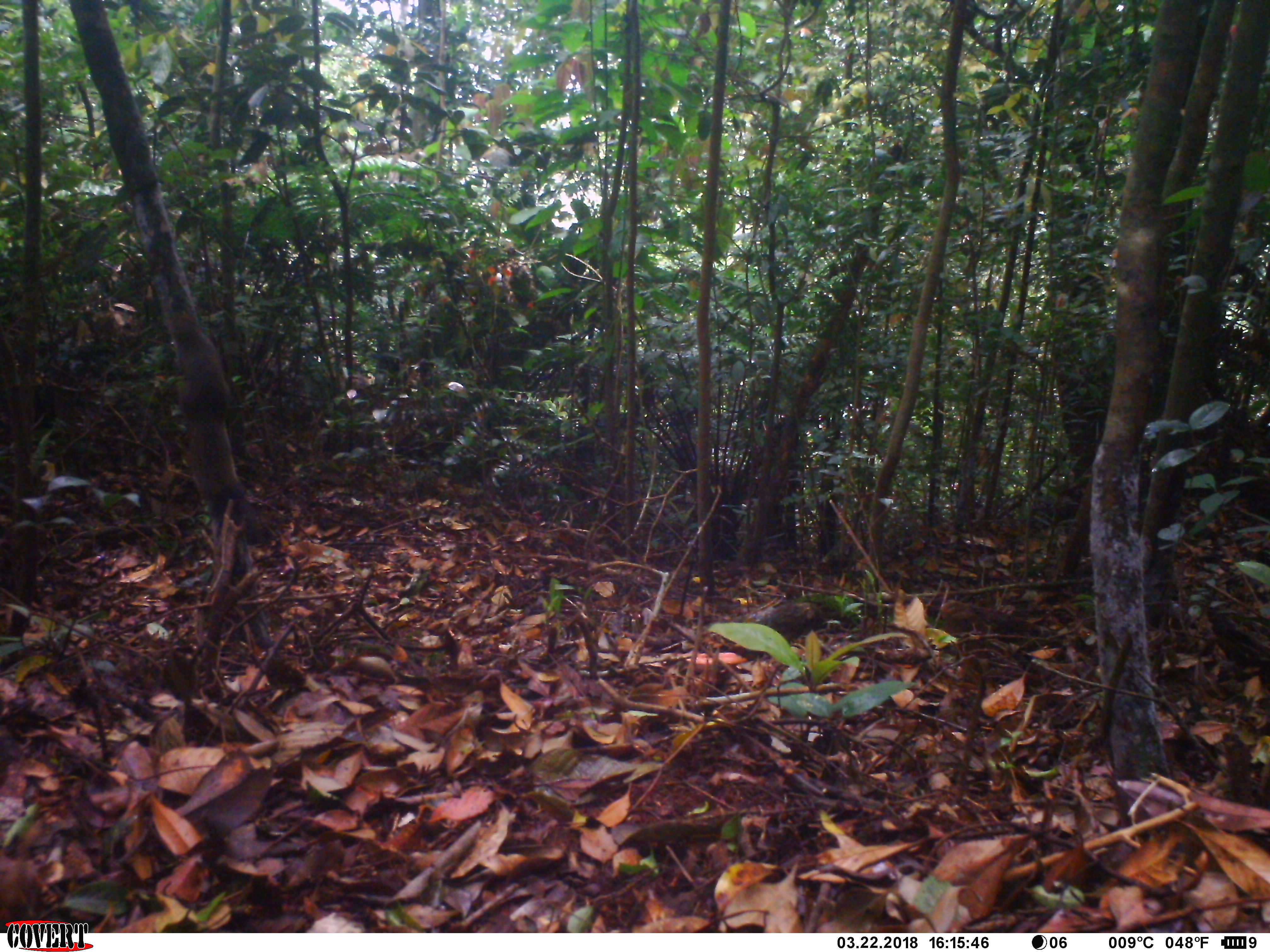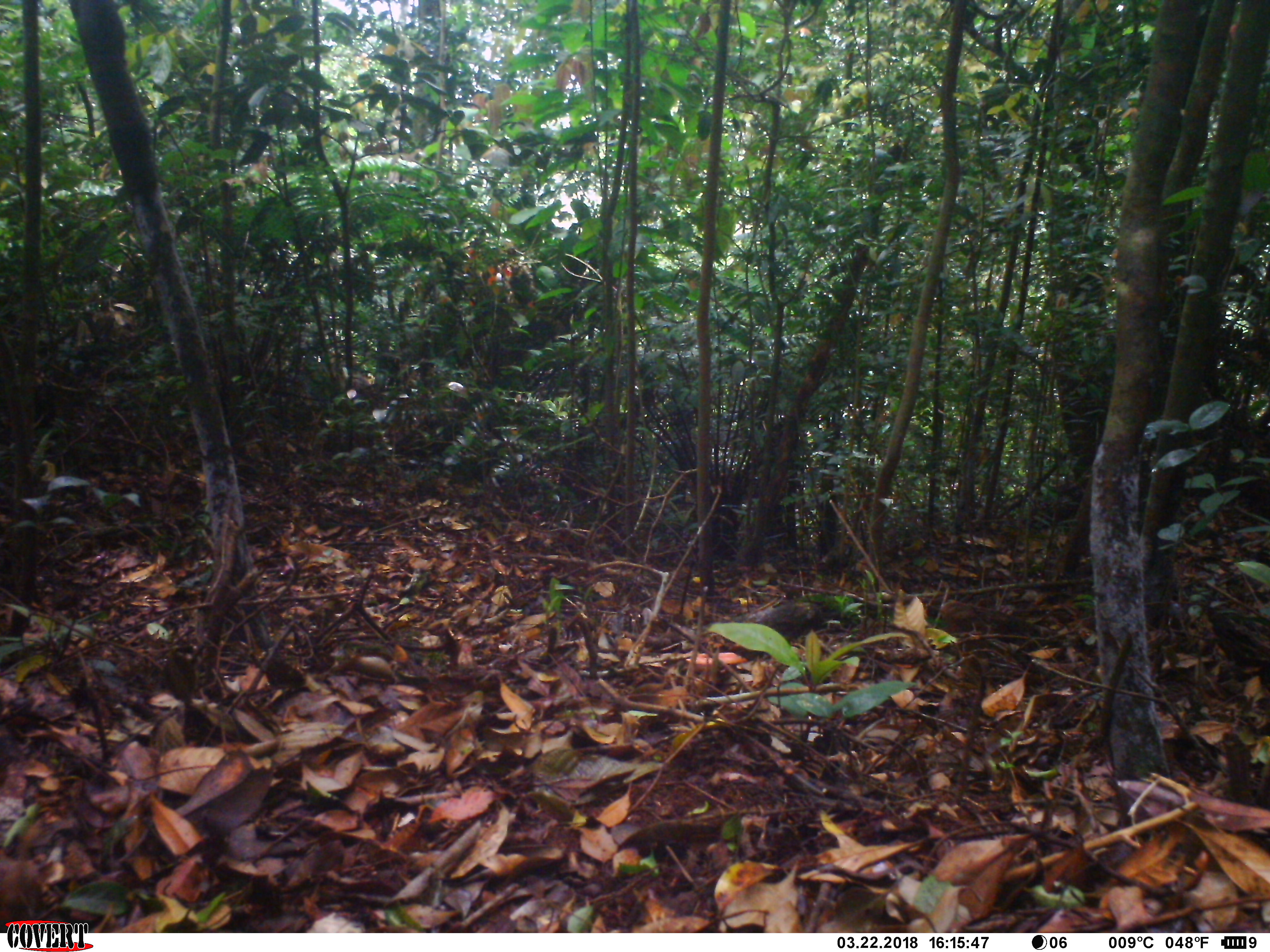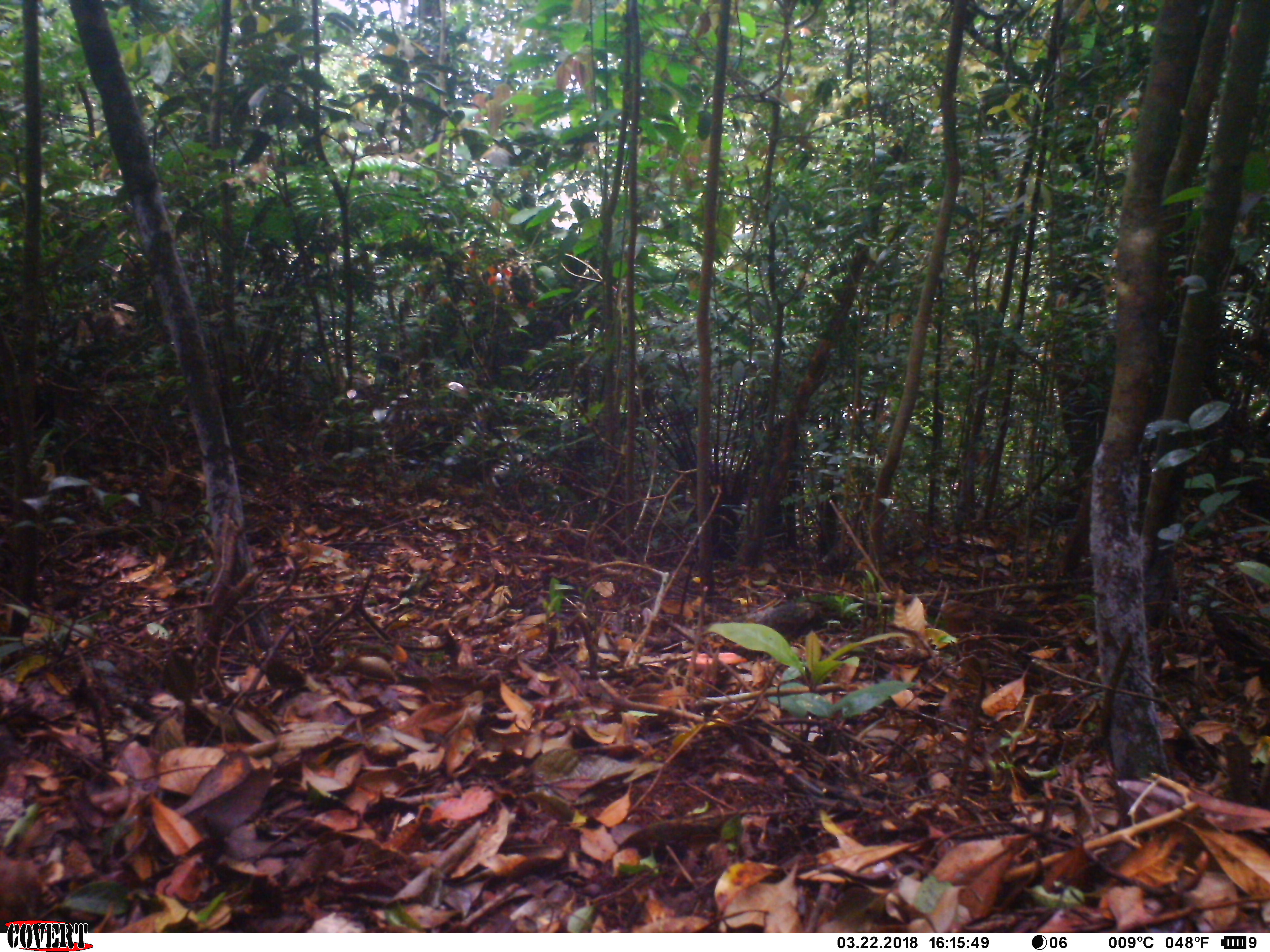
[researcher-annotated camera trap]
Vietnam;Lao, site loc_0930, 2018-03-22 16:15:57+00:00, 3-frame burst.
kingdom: Animalia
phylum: Chordata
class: Mammalia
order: Rodentia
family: Sciuridae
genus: Sciurus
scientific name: Sciurus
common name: squirrel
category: unidentified squirrel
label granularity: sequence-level